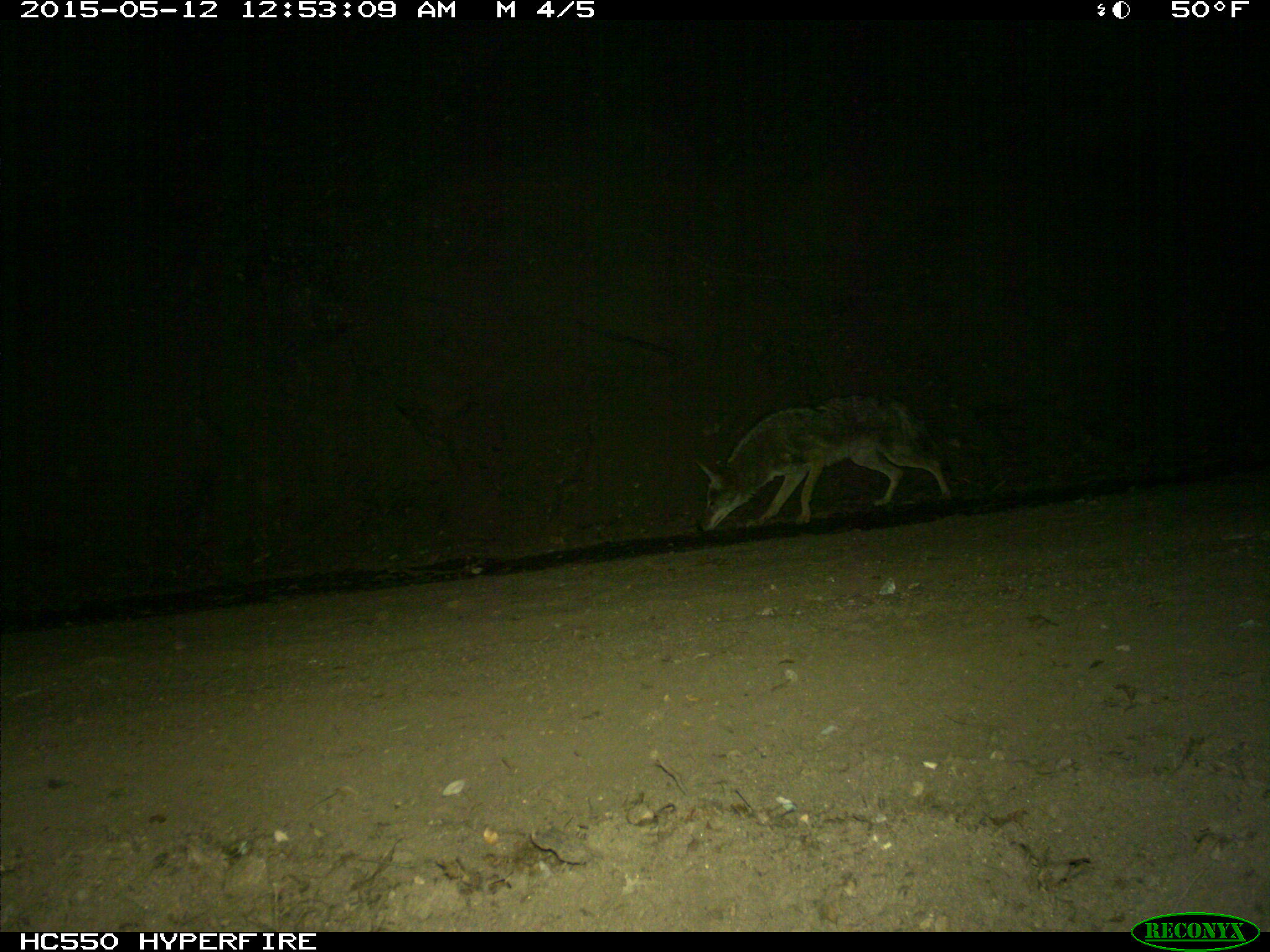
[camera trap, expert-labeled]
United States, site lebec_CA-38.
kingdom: Animalia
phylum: Chordata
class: Mammalia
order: Carnivora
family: Canidae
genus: Canis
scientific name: Canis latrans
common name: coyote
Canis latrans (coyote).